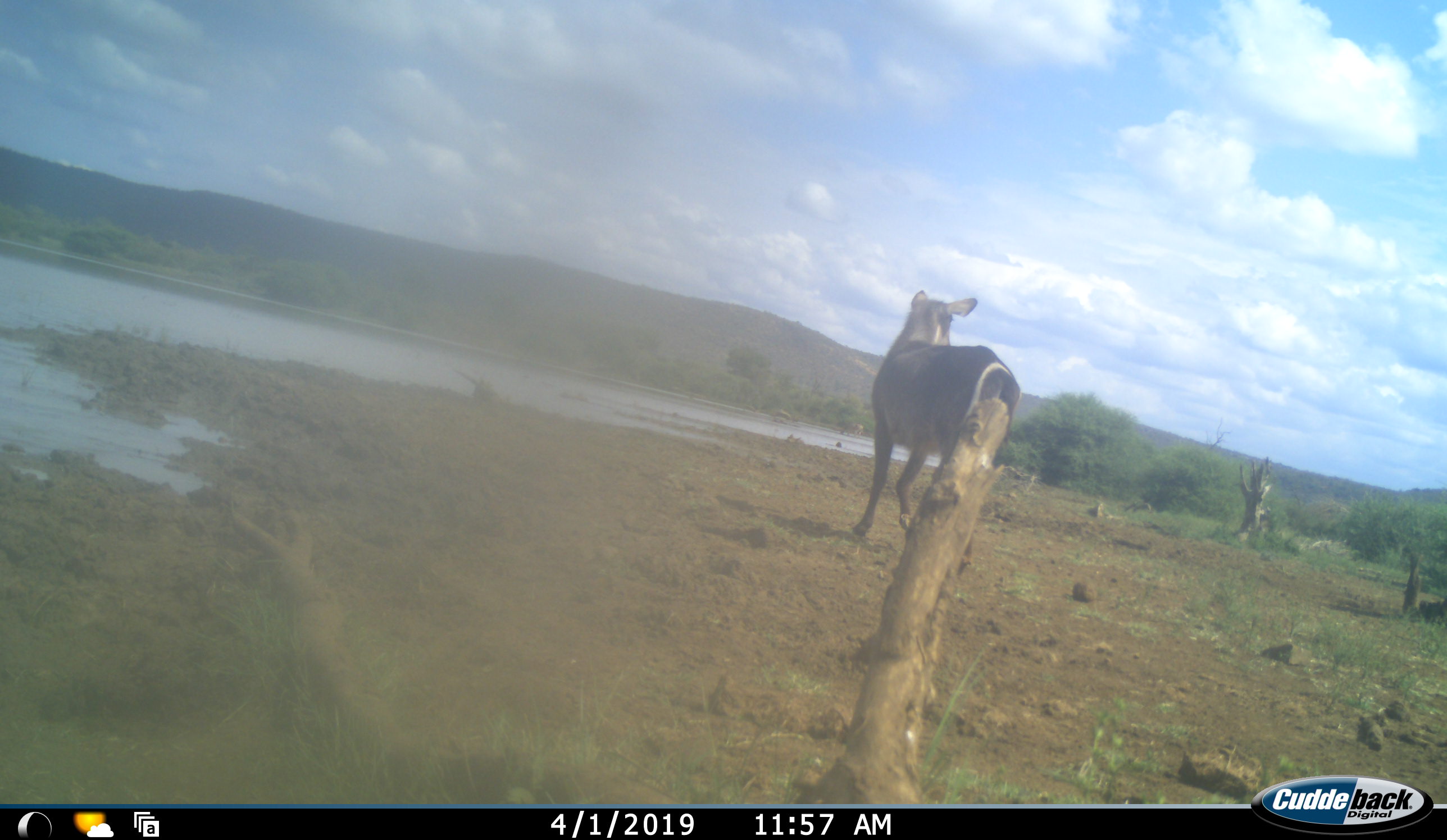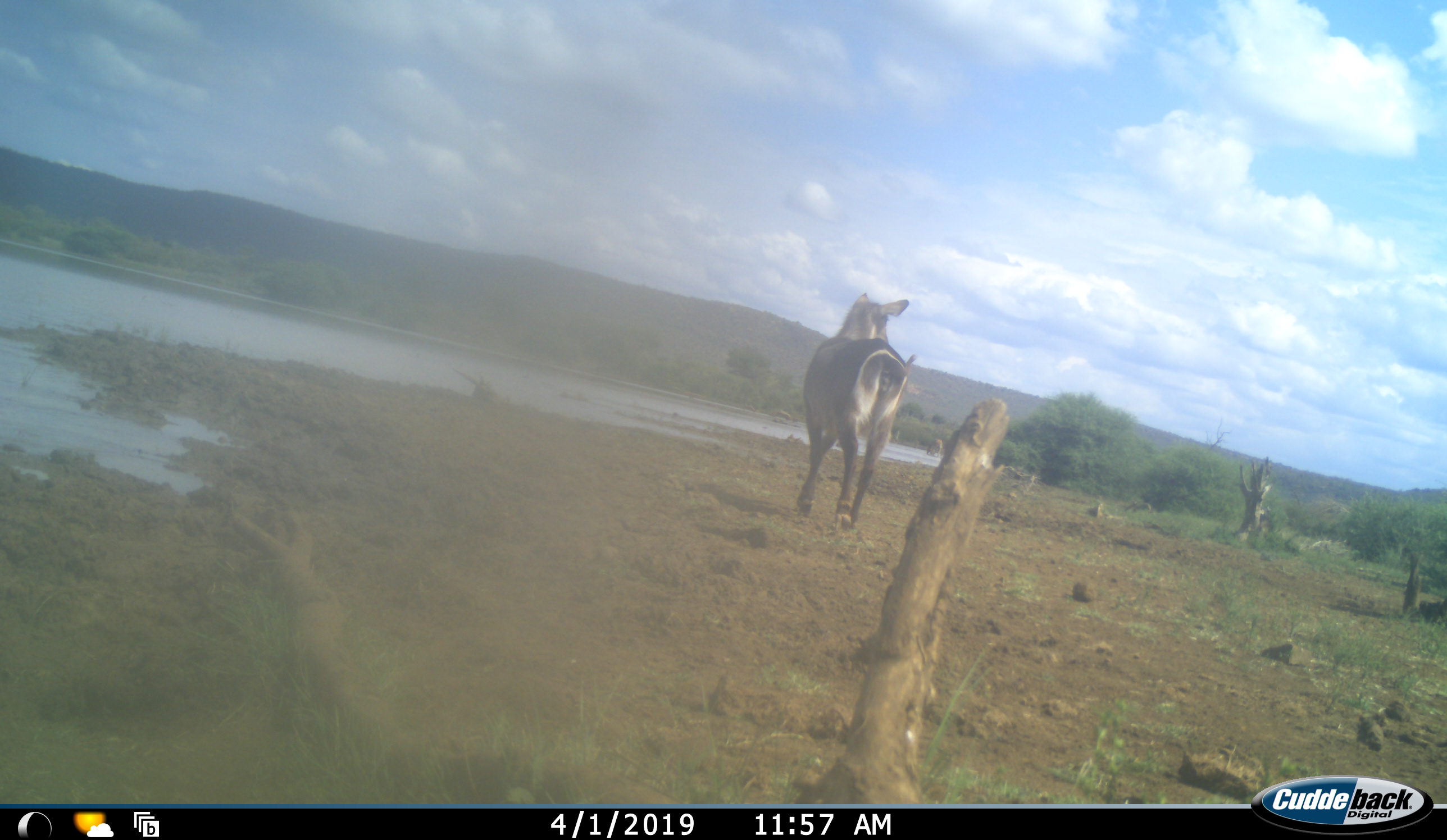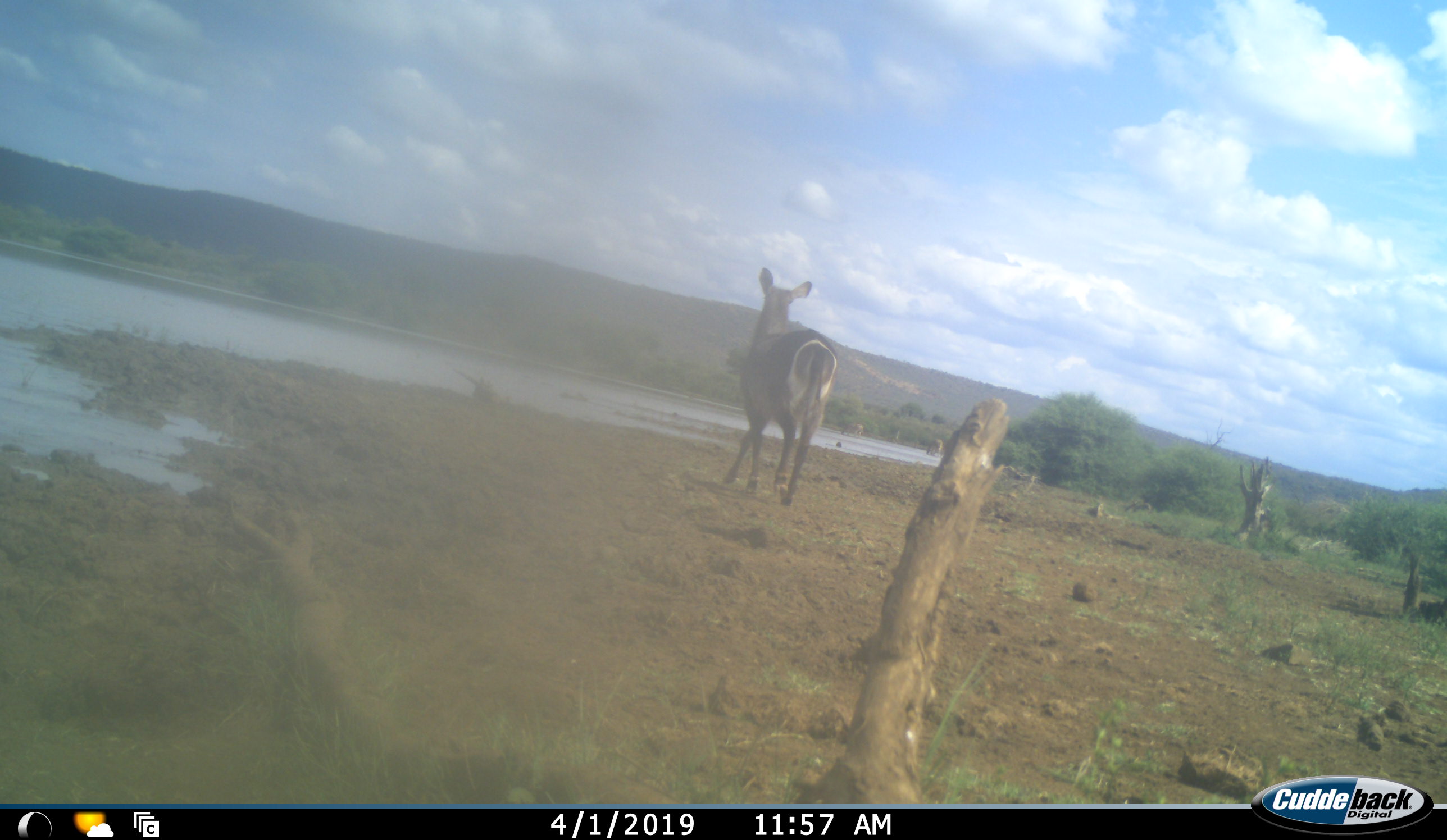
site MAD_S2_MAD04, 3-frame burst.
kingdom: Animalia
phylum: Chordata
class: Mammalia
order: Artiodactyla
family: Bovidae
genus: Kobus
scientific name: Kobus ellipsiprymnus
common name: waterbuck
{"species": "waterbuck (Kobus ellipsiprymnus)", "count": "1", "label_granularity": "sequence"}